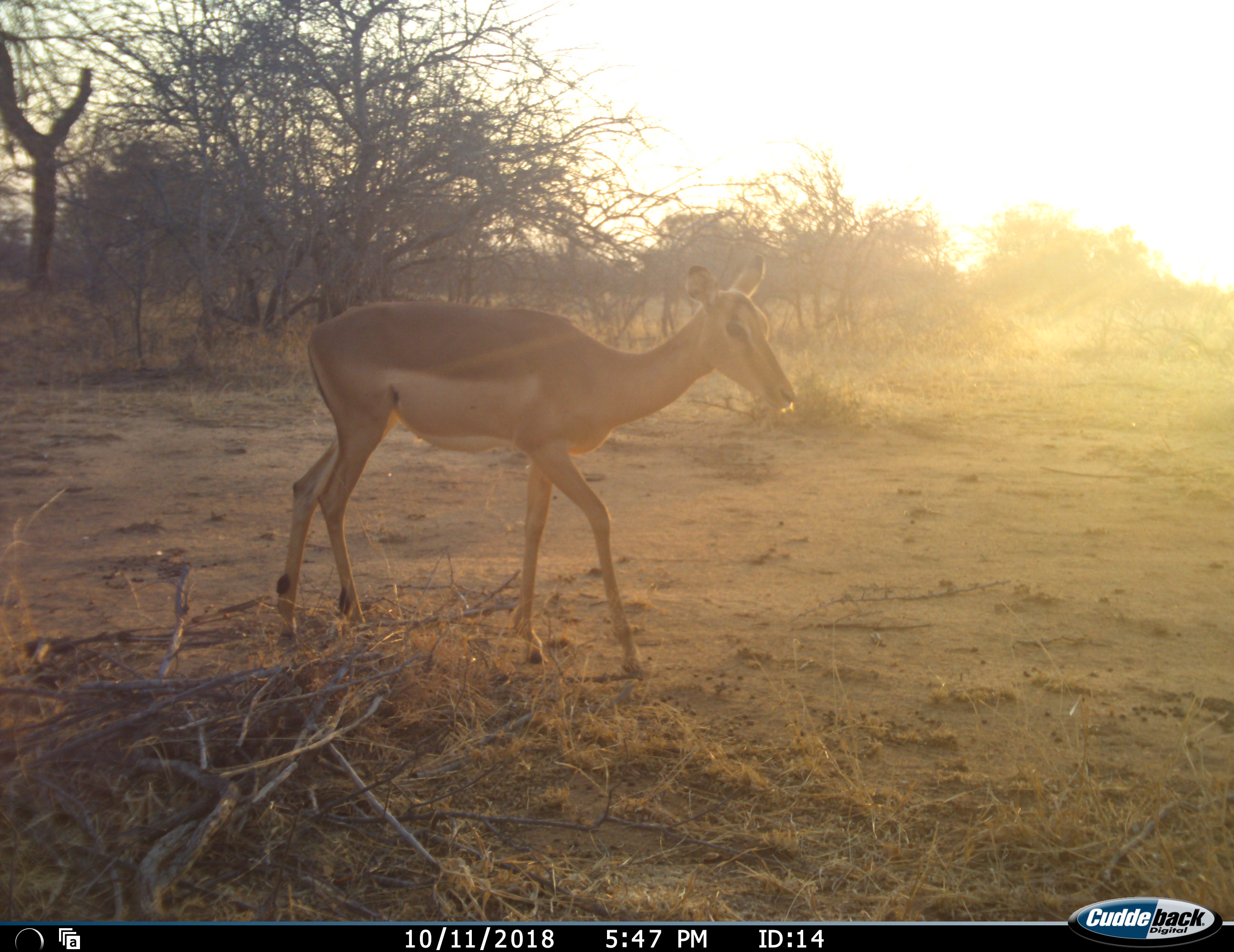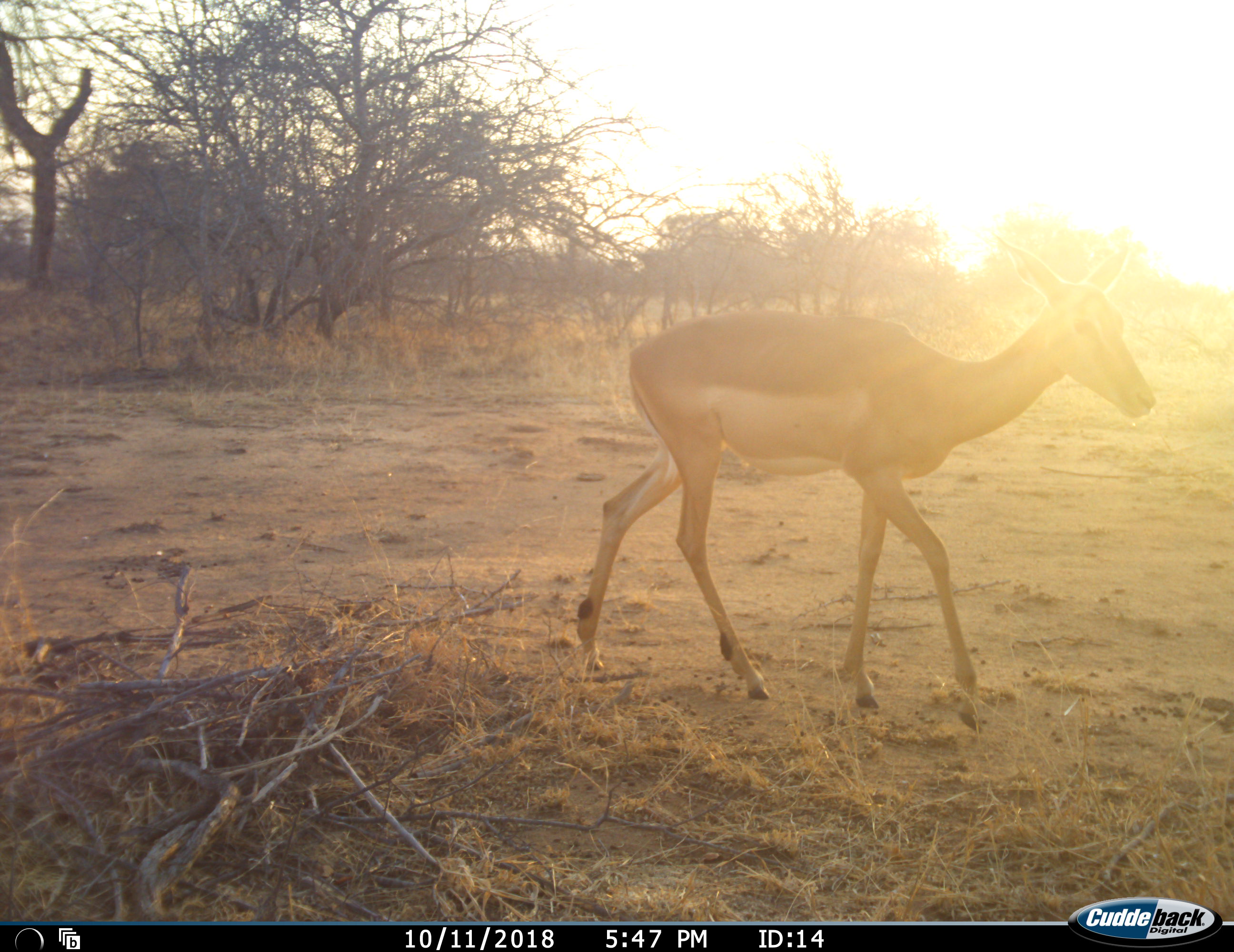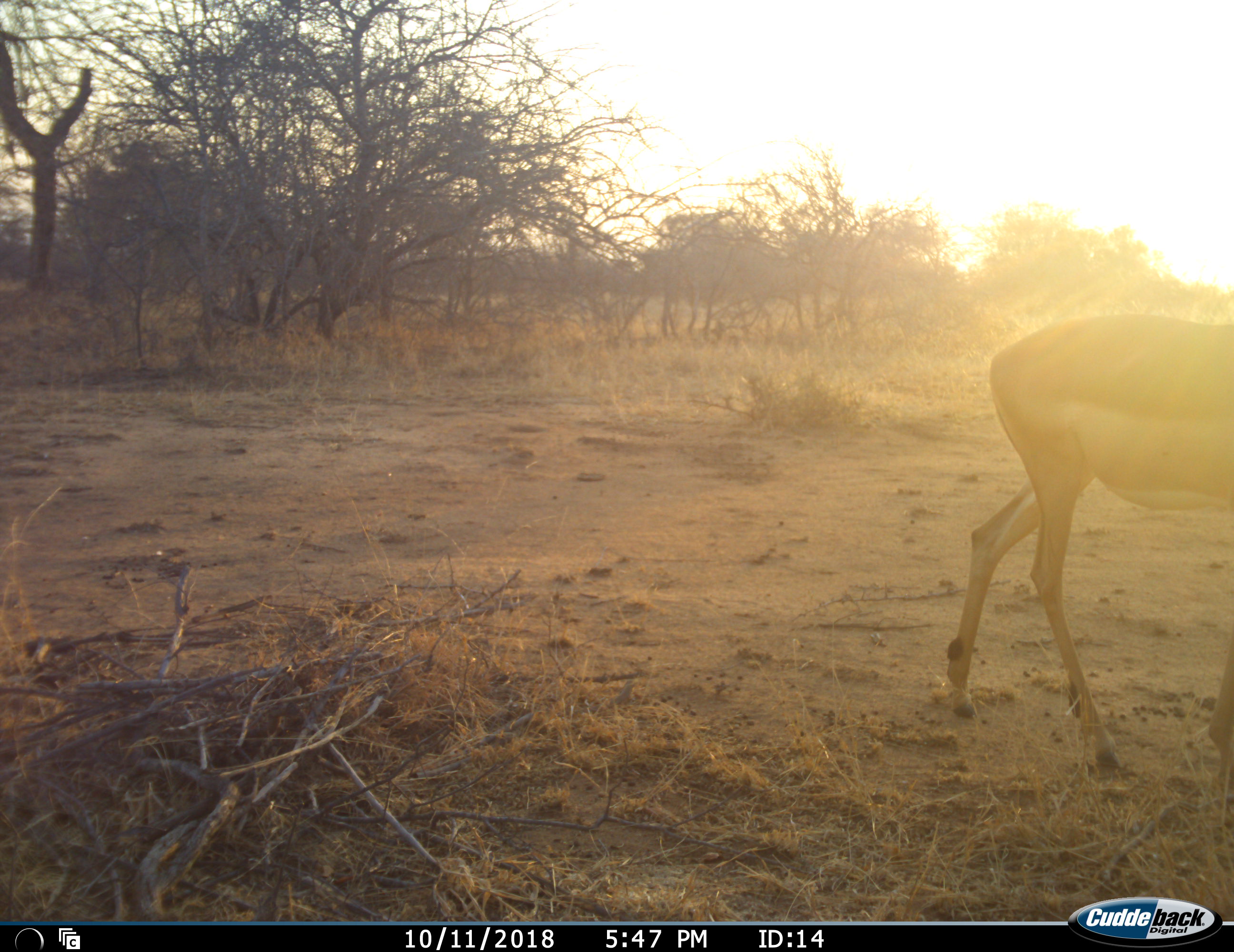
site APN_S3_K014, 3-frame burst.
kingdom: Animalia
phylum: Chordata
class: Mammalia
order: Artiodactyla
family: Bovidae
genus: Aepyceros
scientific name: Aepyceros melampus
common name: impala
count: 1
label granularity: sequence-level